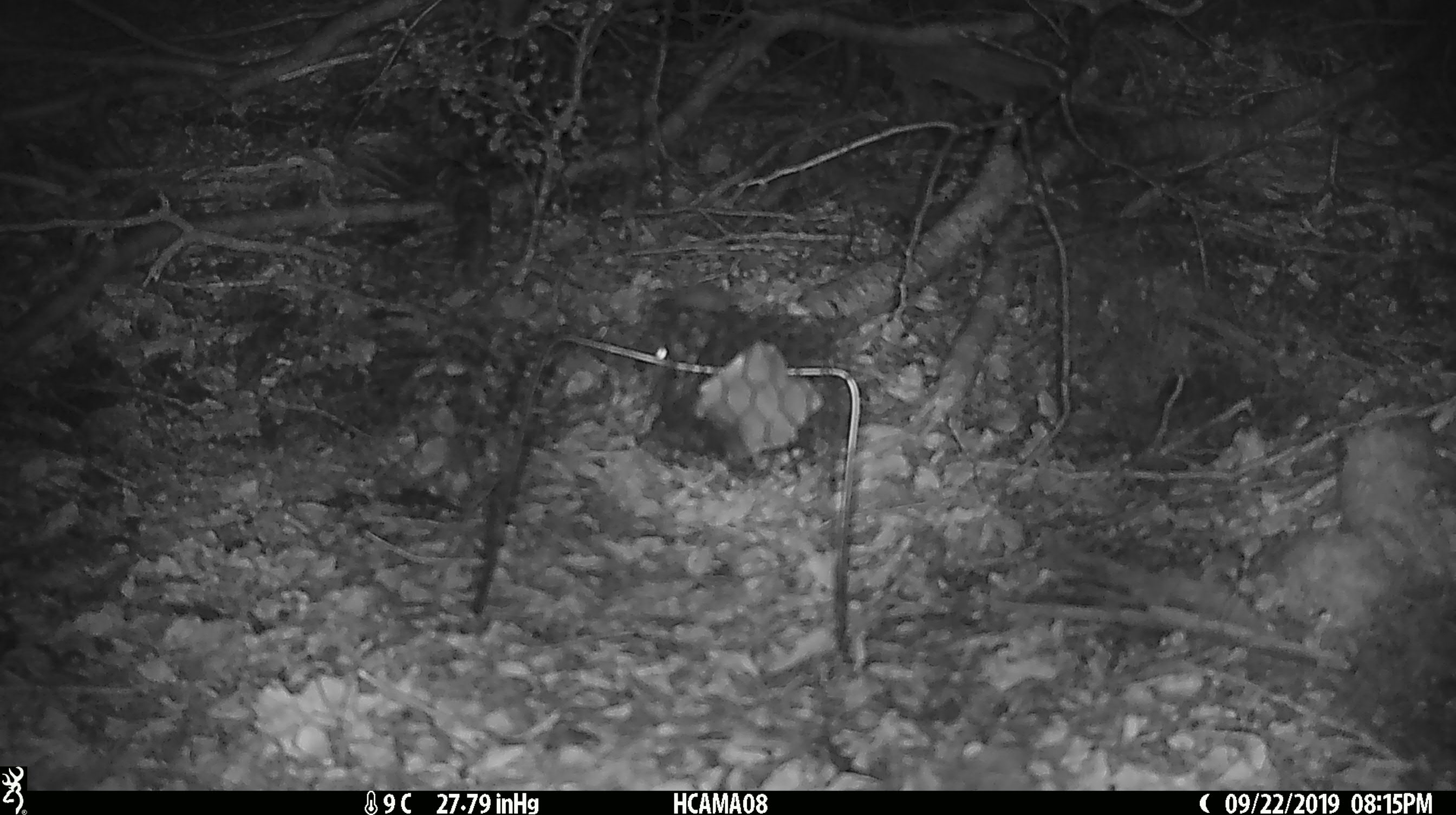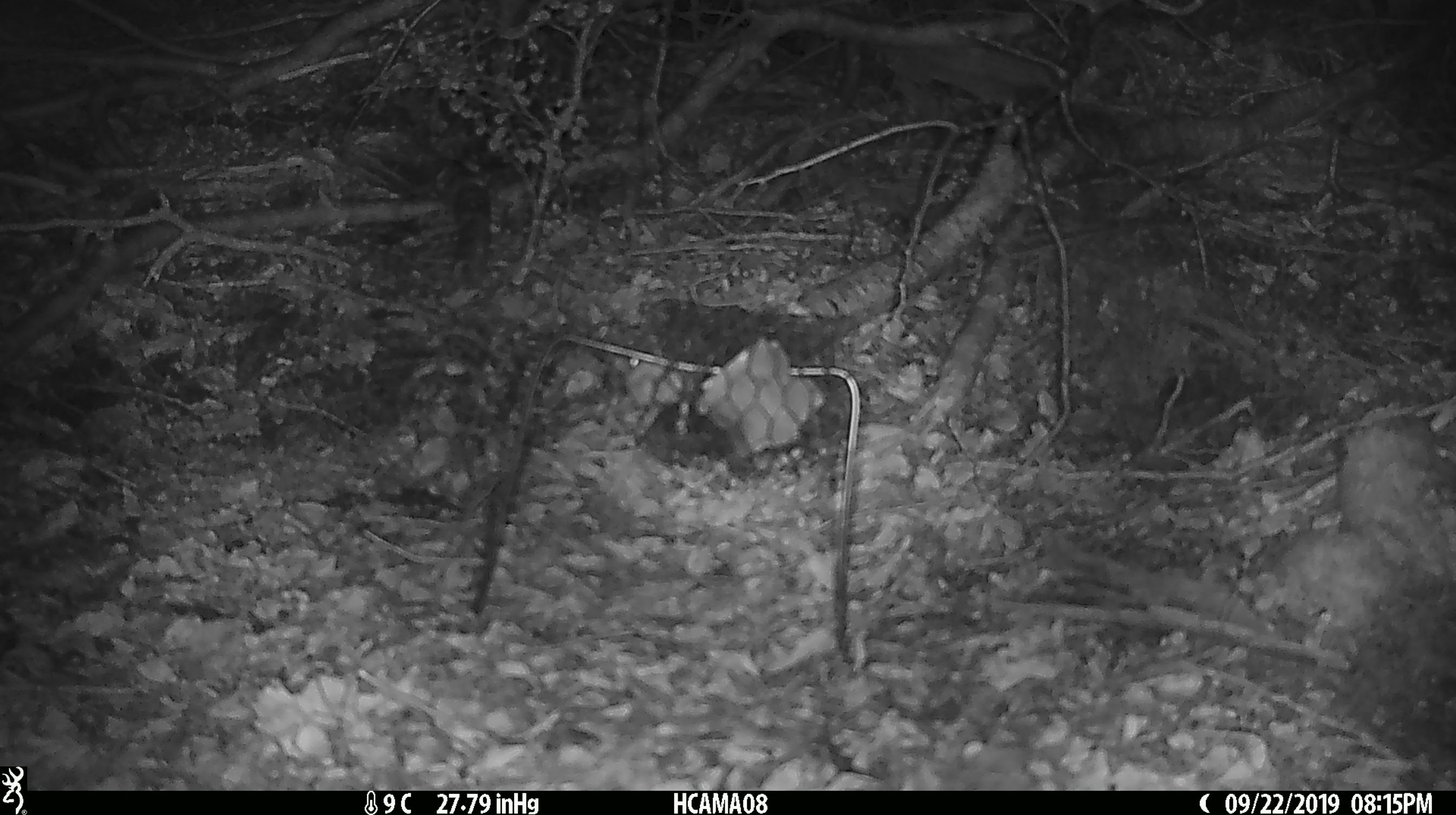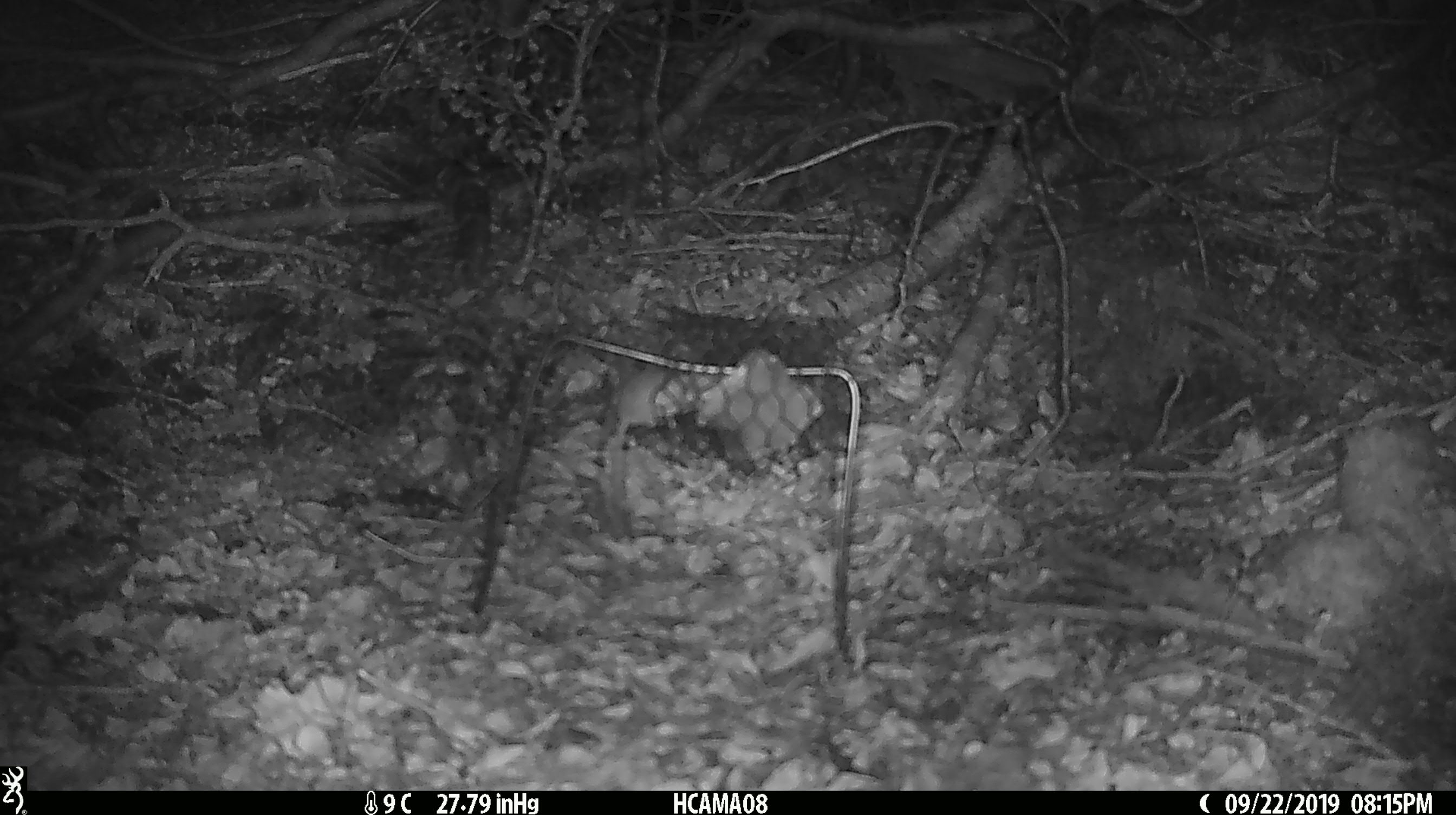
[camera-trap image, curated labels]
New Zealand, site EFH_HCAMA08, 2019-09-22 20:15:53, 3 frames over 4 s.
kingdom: Animalia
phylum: Chordata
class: Mammalia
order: Rodentia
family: Muridae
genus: Mus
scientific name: Mus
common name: mouse